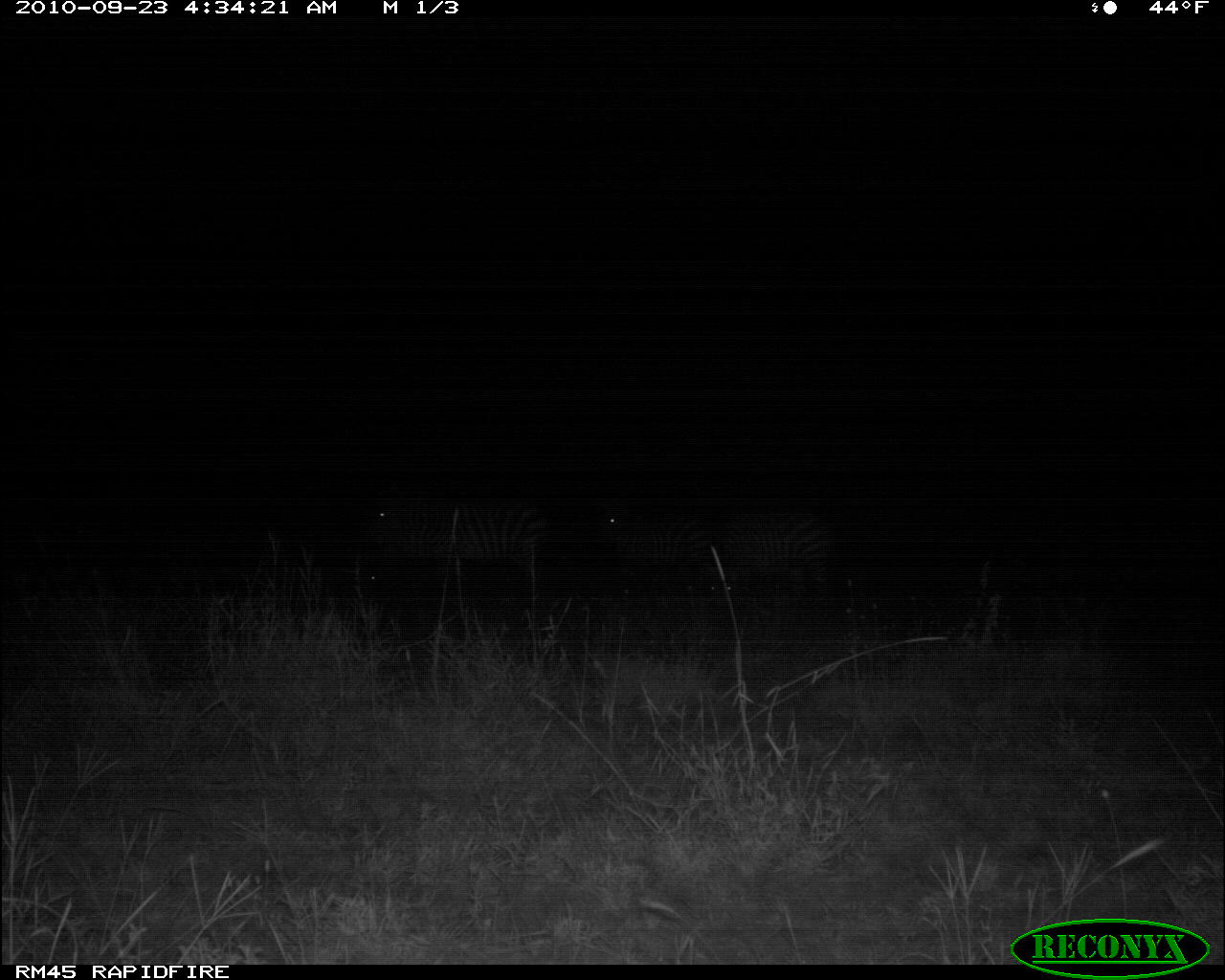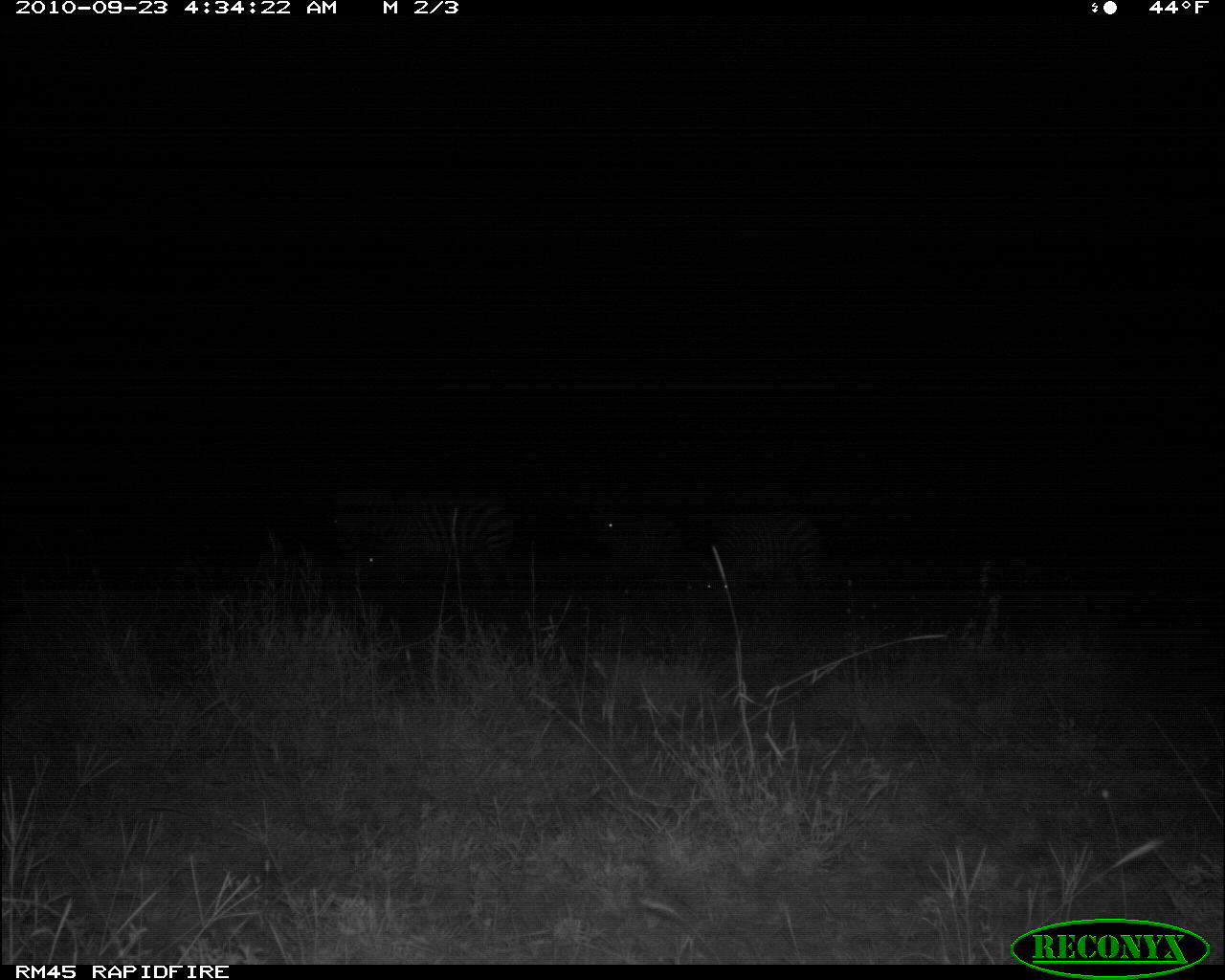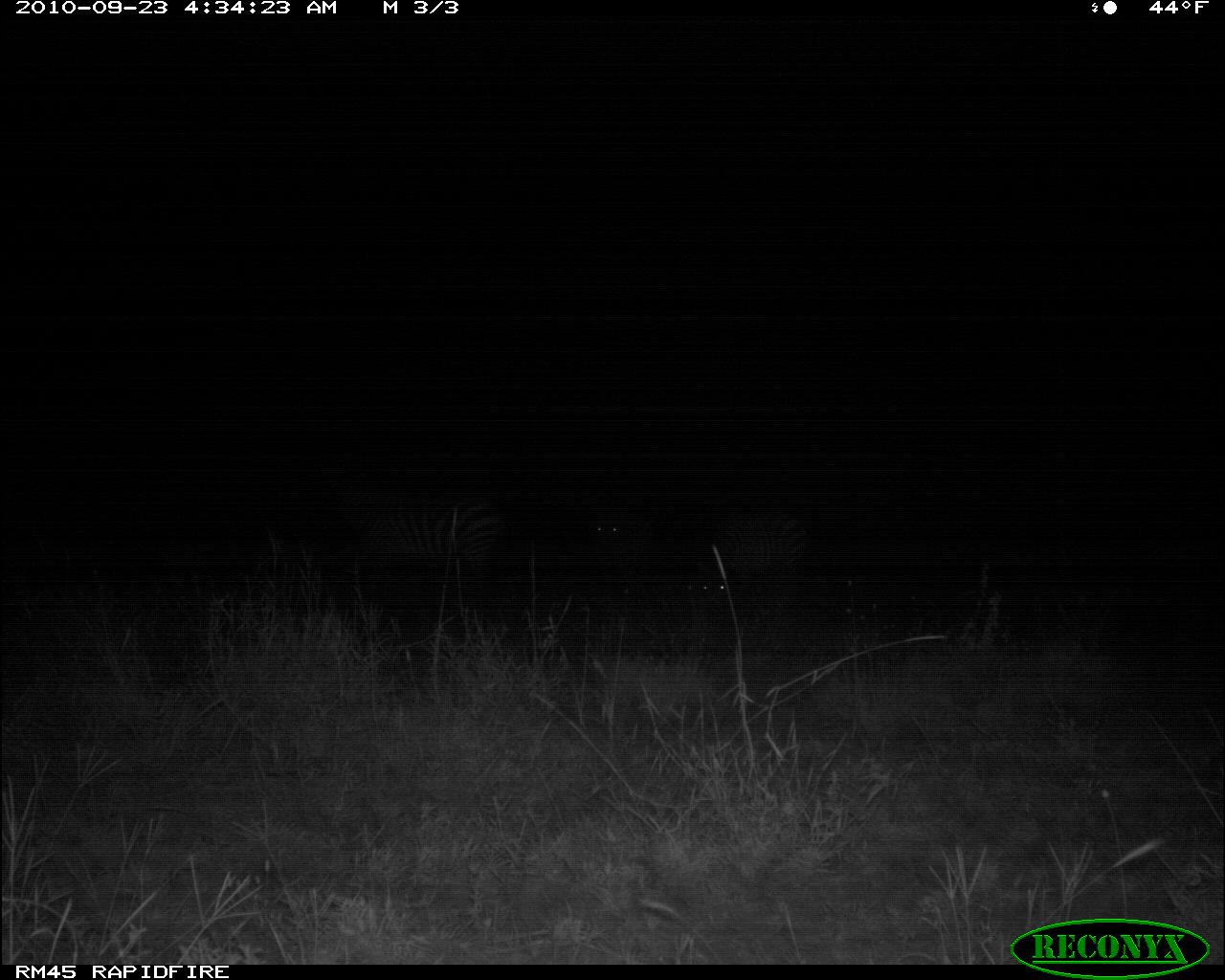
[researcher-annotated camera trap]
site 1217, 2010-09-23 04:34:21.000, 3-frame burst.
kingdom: Animalia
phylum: Chordata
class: Mammalia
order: Perissodactyla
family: Equidae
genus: Equus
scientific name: Equus quagga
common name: plains zebra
Equus quagga (plains zebra), count 3.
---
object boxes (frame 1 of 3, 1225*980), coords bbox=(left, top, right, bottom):
equus quagga: bbox=(362, 491, 546, 599); bbox=(583, 504, 716, 590); bbox=(714, 510, 829, 602)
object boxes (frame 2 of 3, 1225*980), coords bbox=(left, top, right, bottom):
equus quagga: bbox=(330, 480, 518, 595); bbox=(703, 509, 822, 607); bbox=(583, 497, 685, 580)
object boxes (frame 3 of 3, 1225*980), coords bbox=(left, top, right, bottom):
equus quagga: bbox=(318, 451, 513, 609); bbox=(696, 508, 805, 625); bbox=(585, 496, 652, 589)